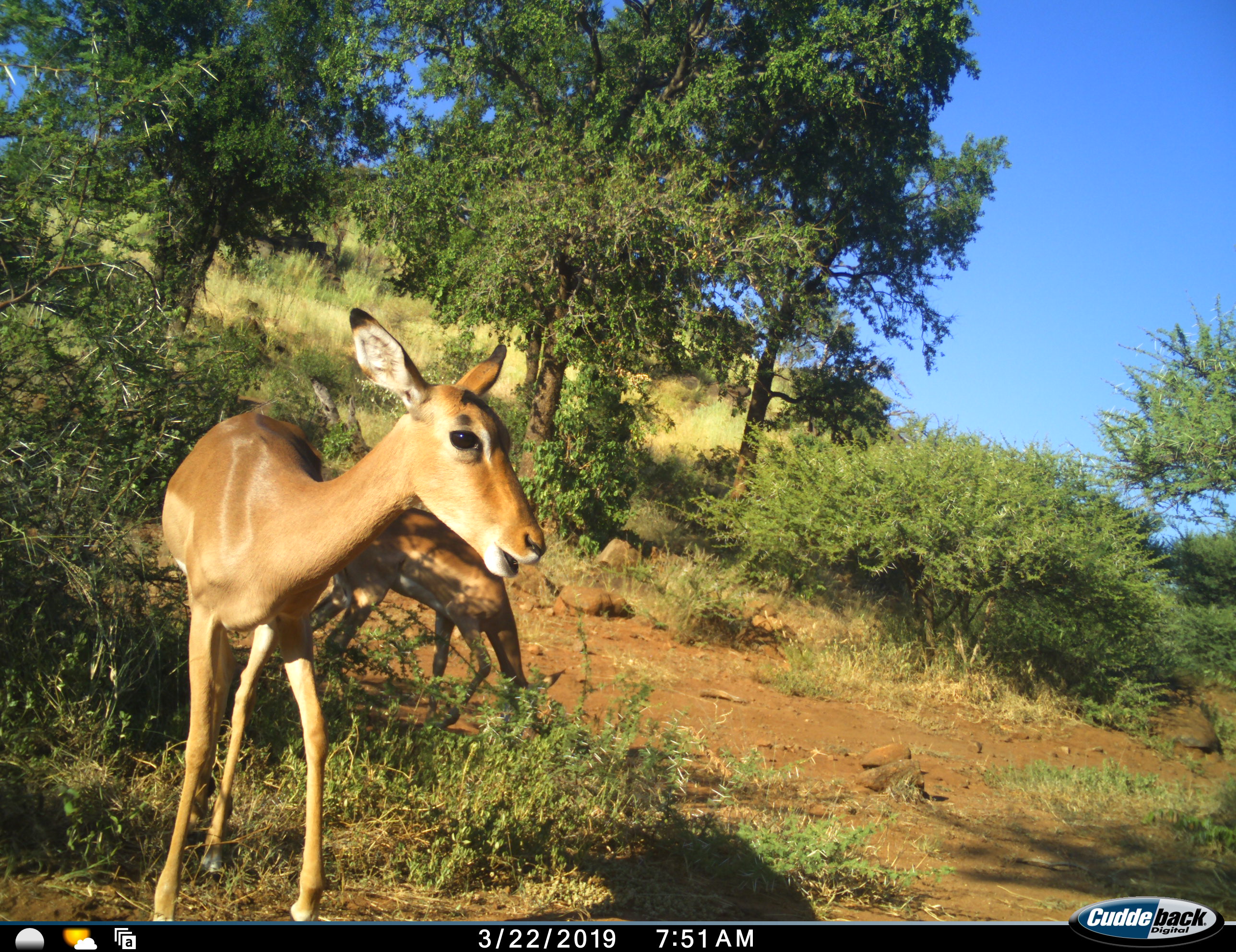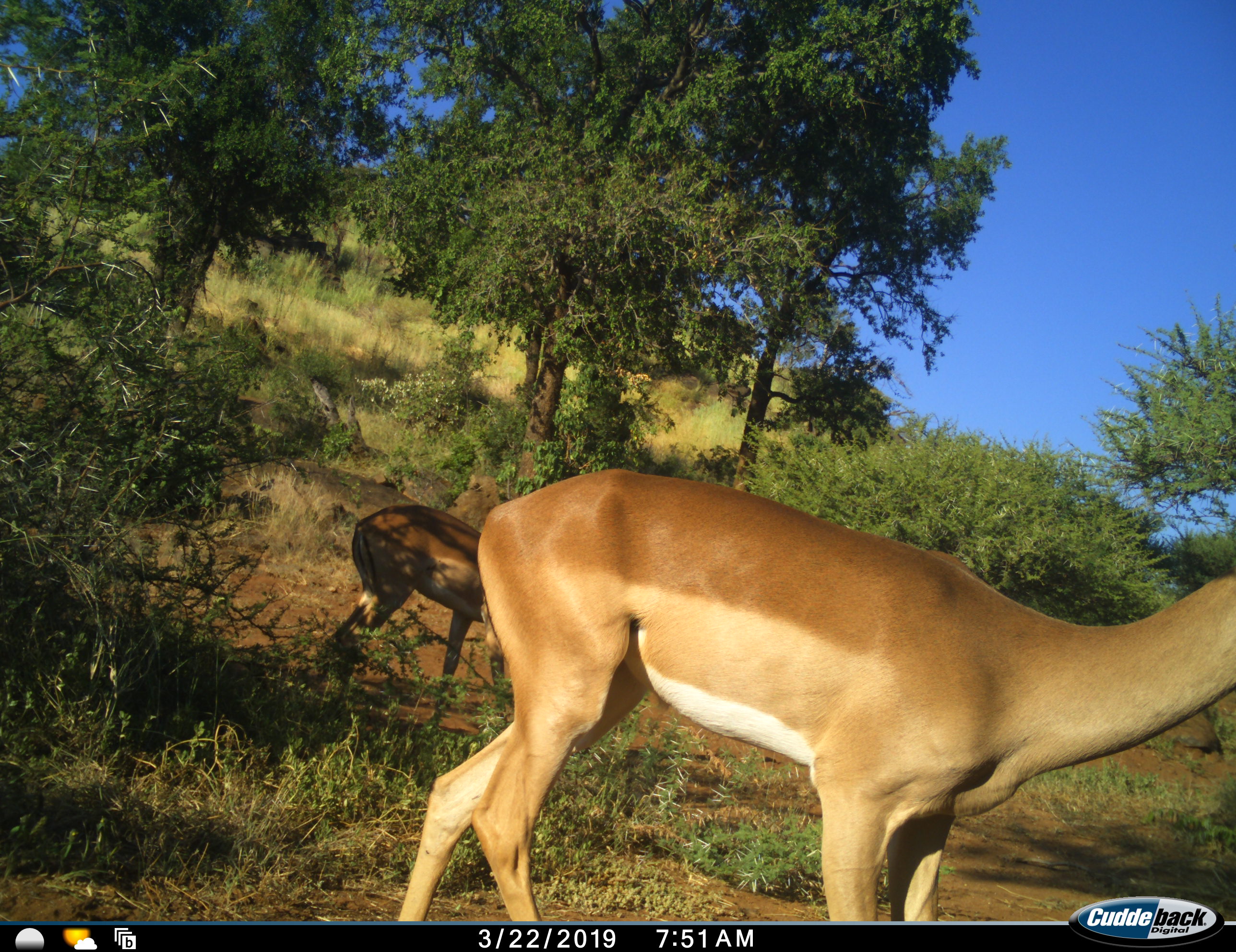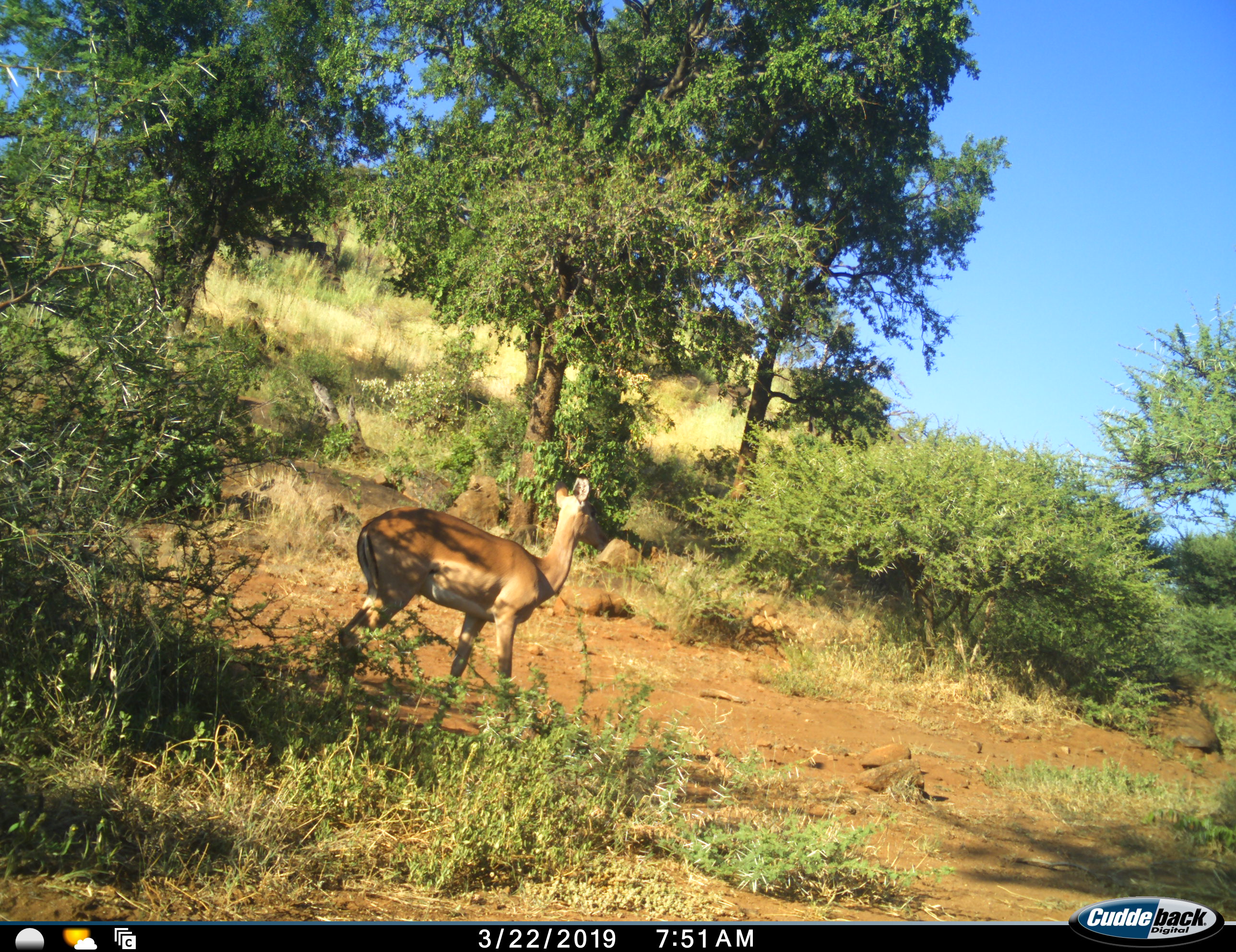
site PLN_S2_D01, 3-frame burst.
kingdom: Animalia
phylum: Chordata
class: Mammalia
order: Artiodactyla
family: Bovidae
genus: Aepyceros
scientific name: Aepyceros melampus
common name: impala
Impala (Aepyceros melampus), count 2. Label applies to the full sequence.